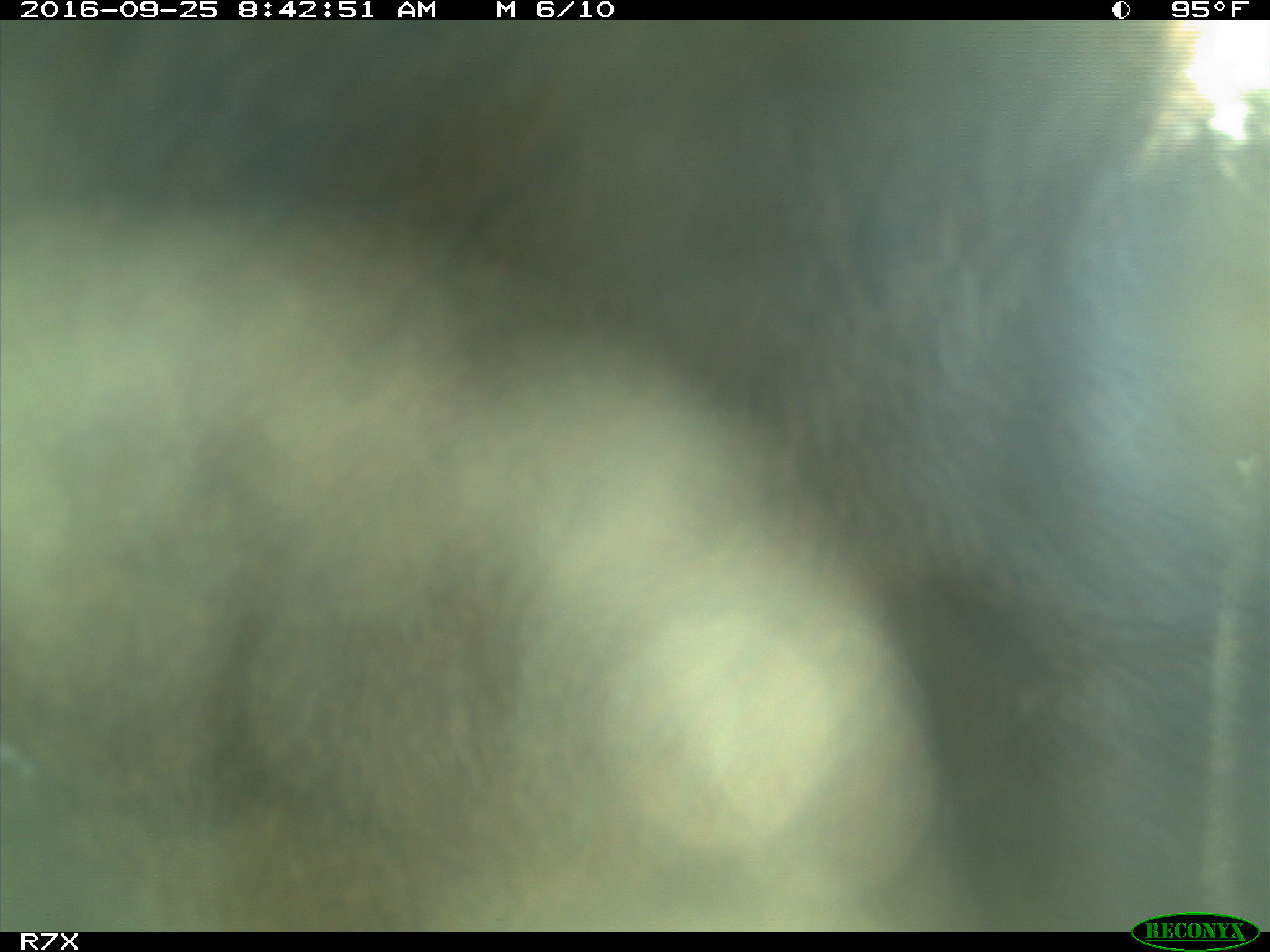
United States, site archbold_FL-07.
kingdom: Animalia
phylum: Chordata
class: Mammalia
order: Artiodactyla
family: Bovidae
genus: Bos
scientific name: Bos taurus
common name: domestic cow